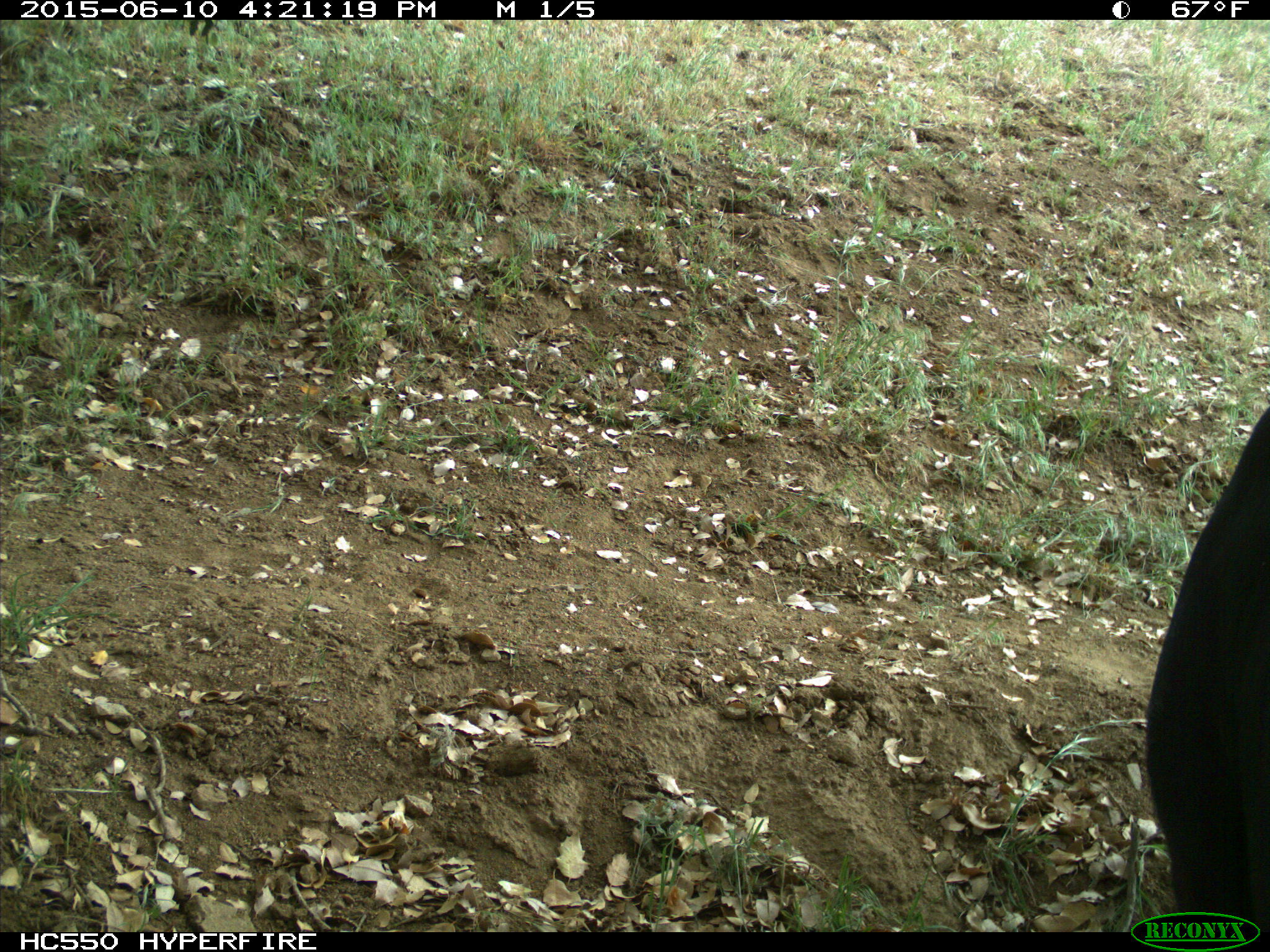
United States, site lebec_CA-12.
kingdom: Animalia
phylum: Chordata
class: Mammalia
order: Artiodactyla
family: Bovidae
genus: Bos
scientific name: Bos taurus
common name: domestic cow